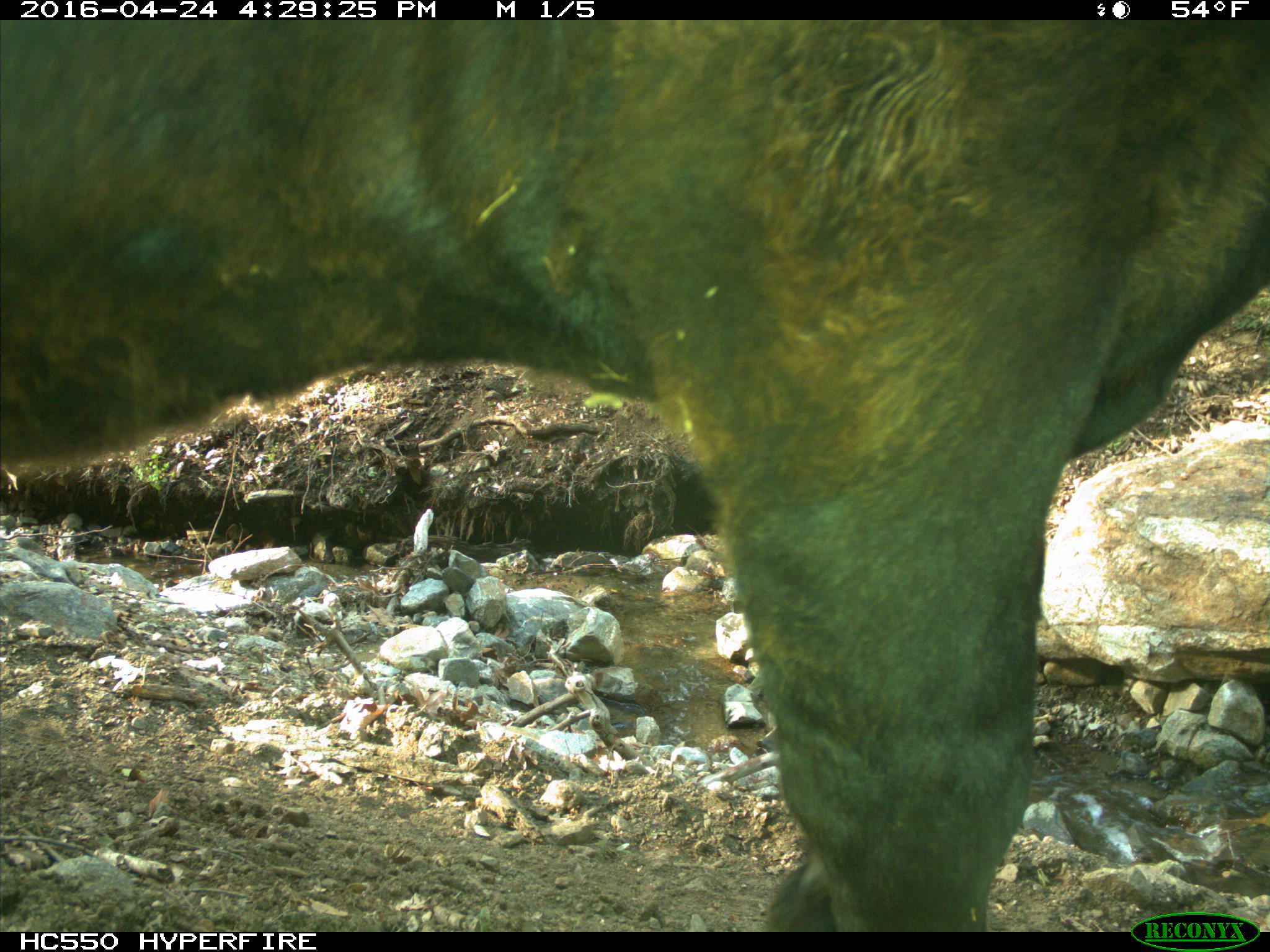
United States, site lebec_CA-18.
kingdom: Animalia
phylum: Chordata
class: Mammalia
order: Artiodactyla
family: Bovidae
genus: Bos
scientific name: Bos taurus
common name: domestic cow